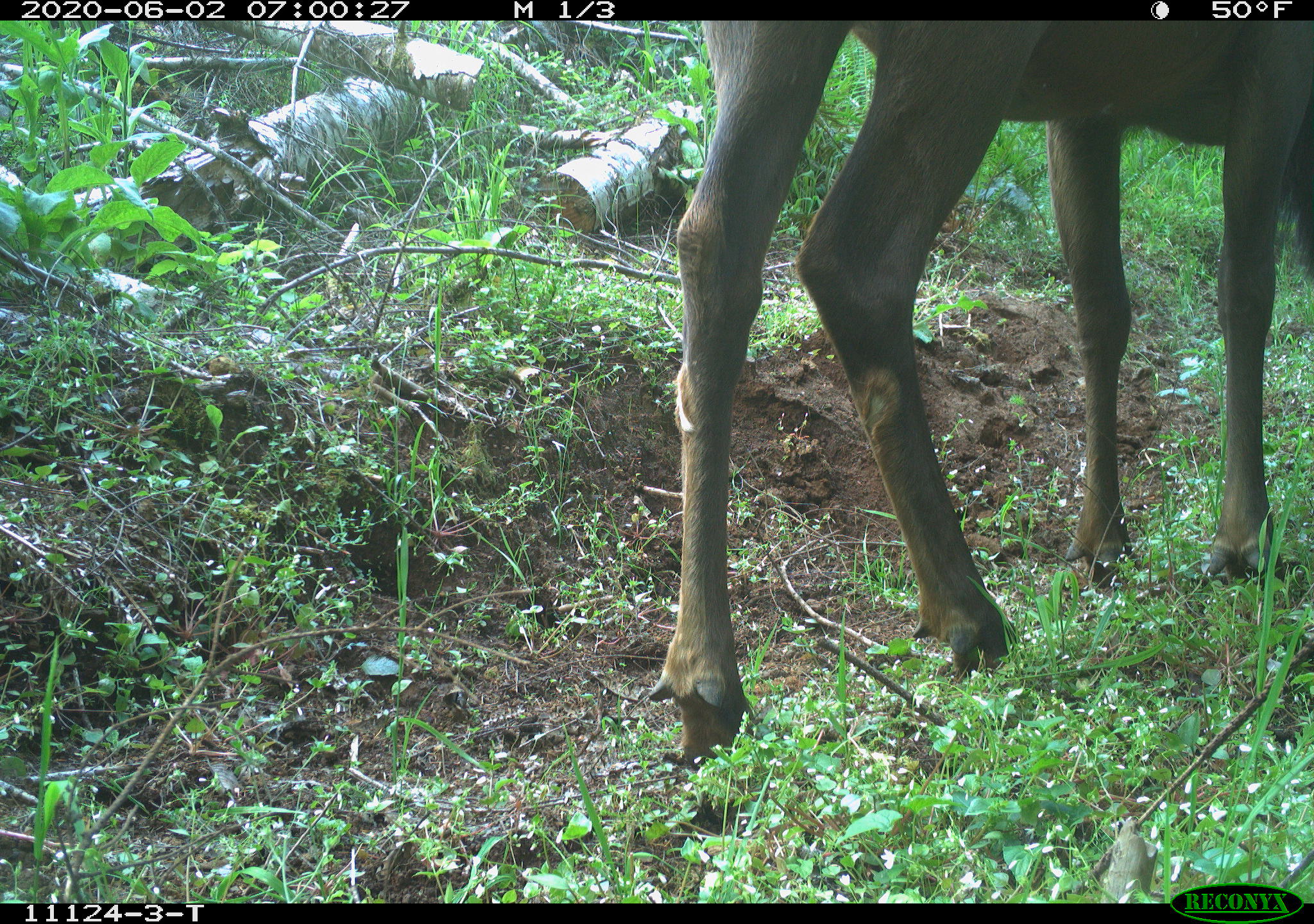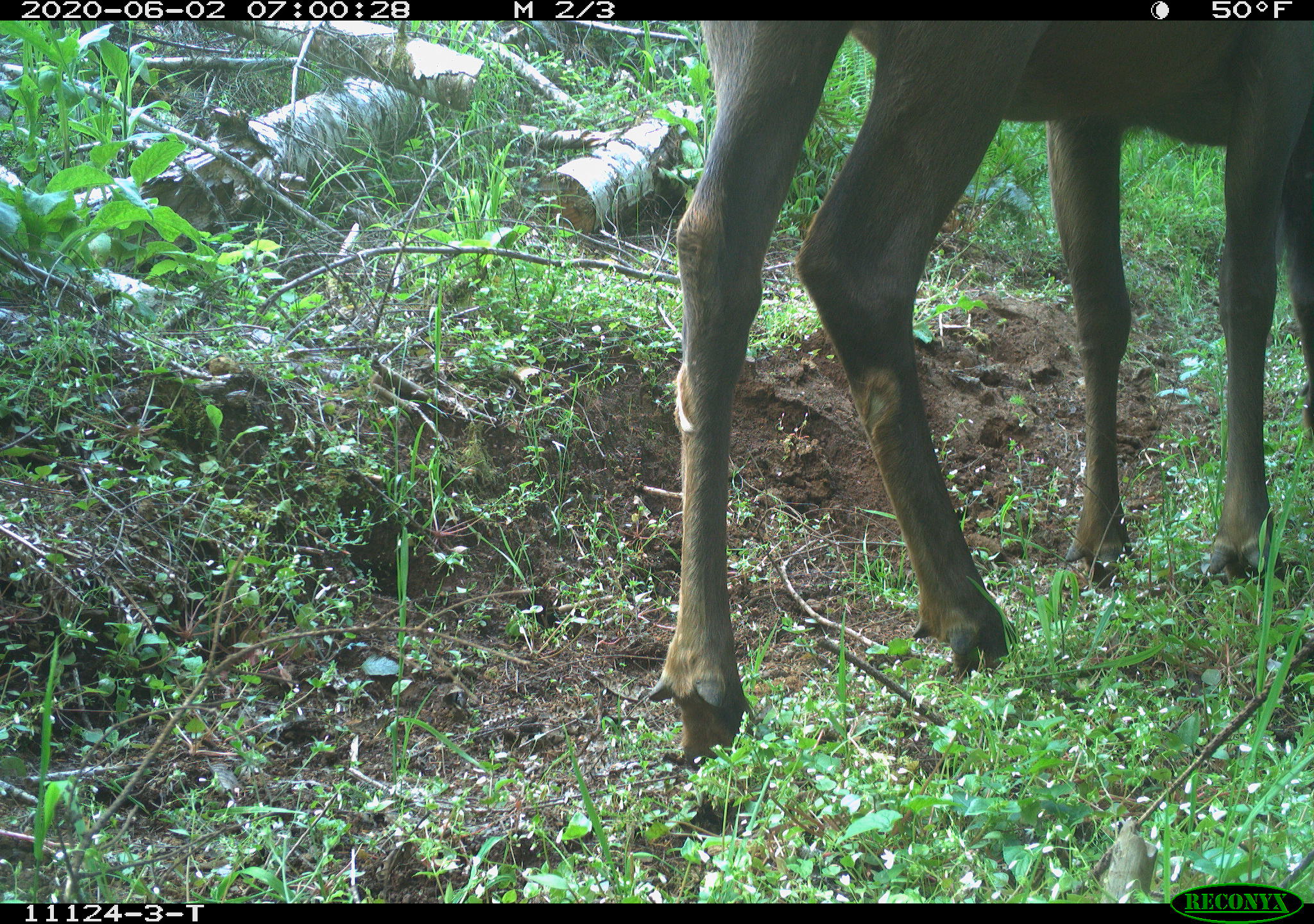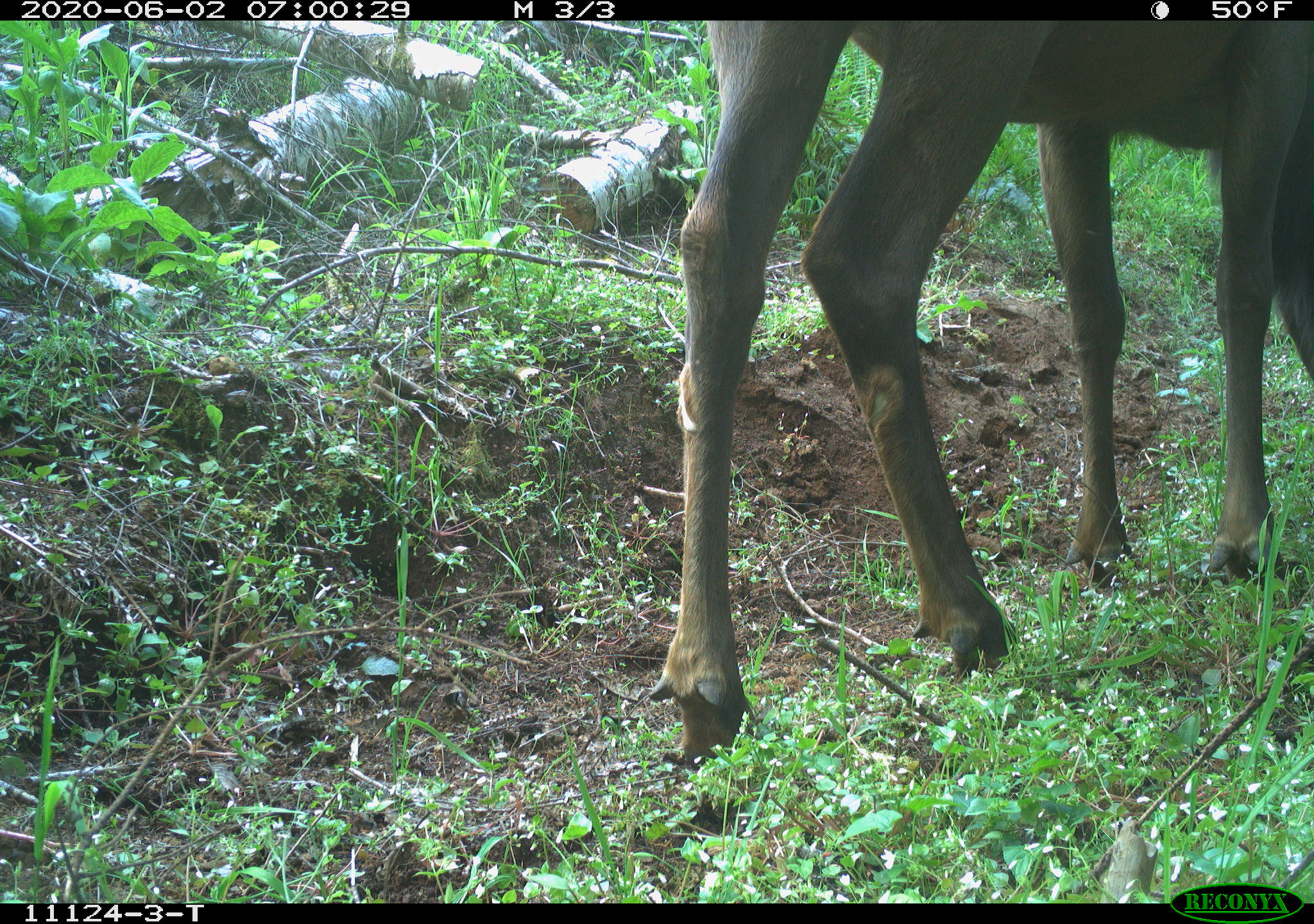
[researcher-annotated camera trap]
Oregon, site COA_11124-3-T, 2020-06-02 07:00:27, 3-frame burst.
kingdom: Animalia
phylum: Chordata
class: Mammalia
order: Artiodactyla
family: Cervidae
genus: Cervus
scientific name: Cervus canadensis roosevelti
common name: roosevelt elk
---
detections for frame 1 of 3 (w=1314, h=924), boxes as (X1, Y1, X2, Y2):
roosevelt elk: (638, 24, 1307, 775)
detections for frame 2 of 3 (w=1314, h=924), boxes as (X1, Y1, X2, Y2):
roosevelt elk: (638, 24, 1309, 771)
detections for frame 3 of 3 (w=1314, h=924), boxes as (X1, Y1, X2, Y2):
roosevelt elk: (642, 24, 1307, 777)